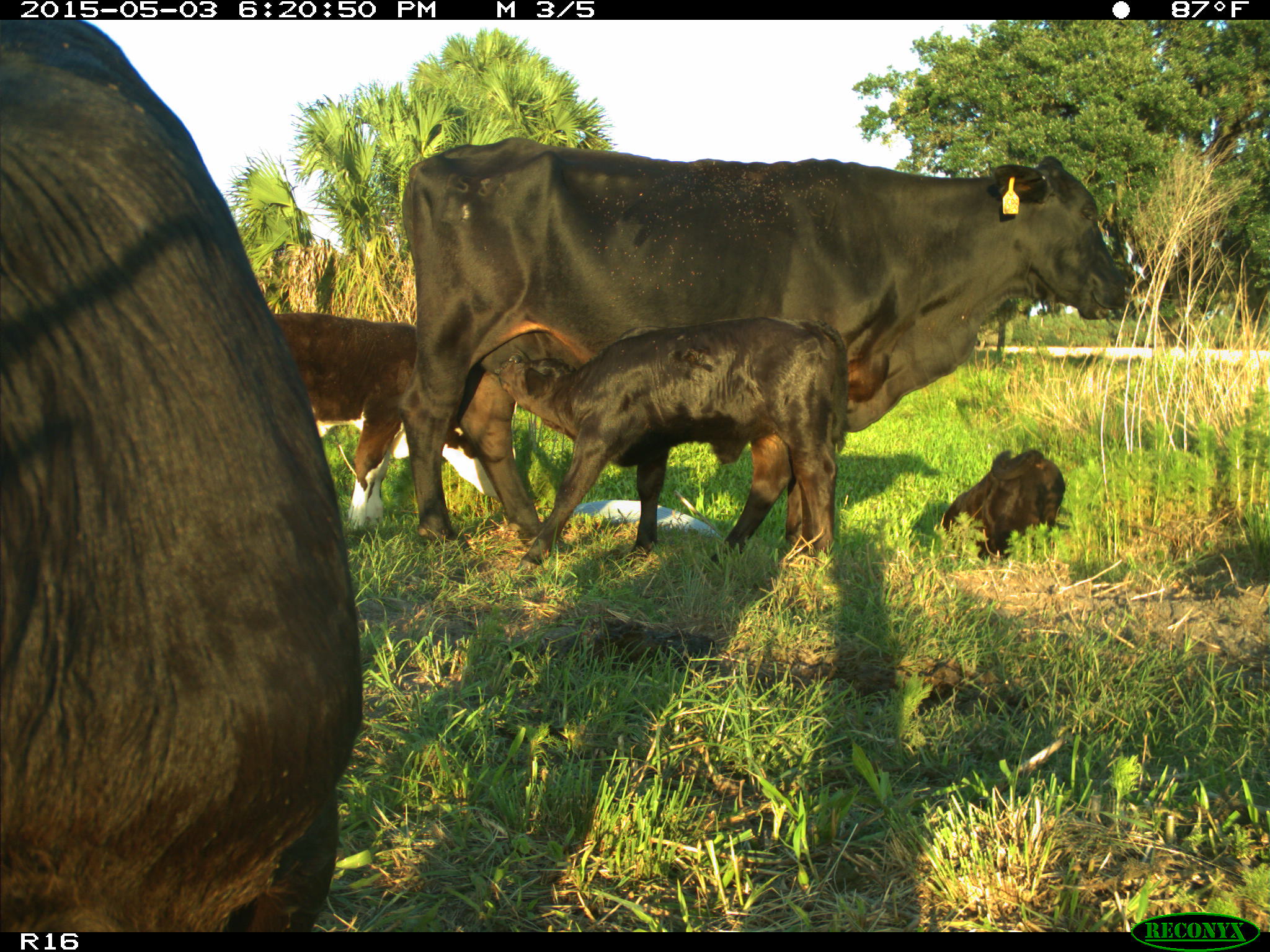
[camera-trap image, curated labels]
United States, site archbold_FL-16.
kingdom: Animalia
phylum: Chordata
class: Mammalia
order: Artiodactyla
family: Bovidae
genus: Bos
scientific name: Bos taurus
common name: domestic cow